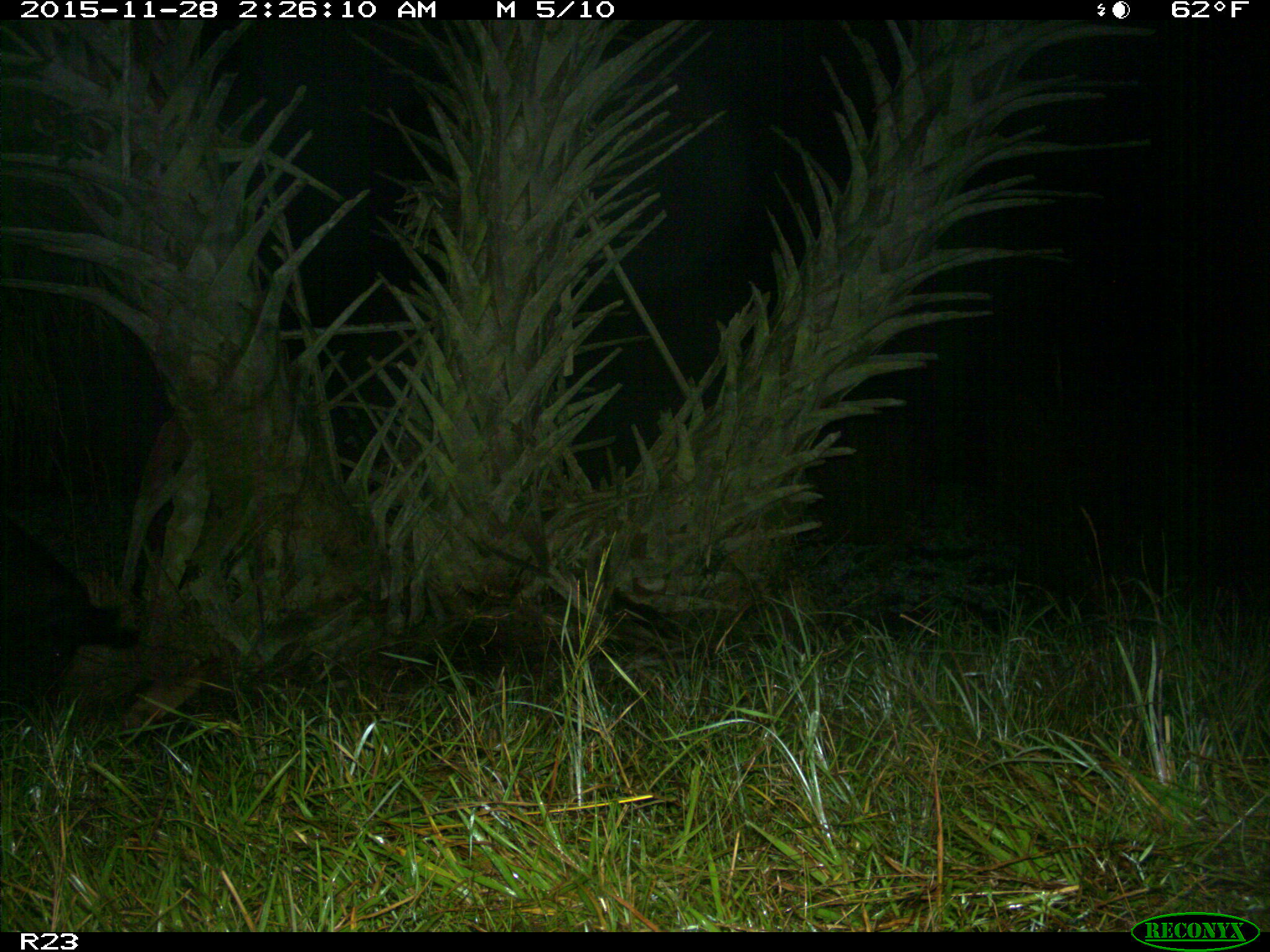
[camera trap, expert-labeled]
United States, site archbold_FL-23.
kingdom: Animalia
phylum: Chordata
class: Mammalia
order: Artiodactyla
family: Suidae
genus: Sus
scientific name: Sus scrofa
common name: wild boar